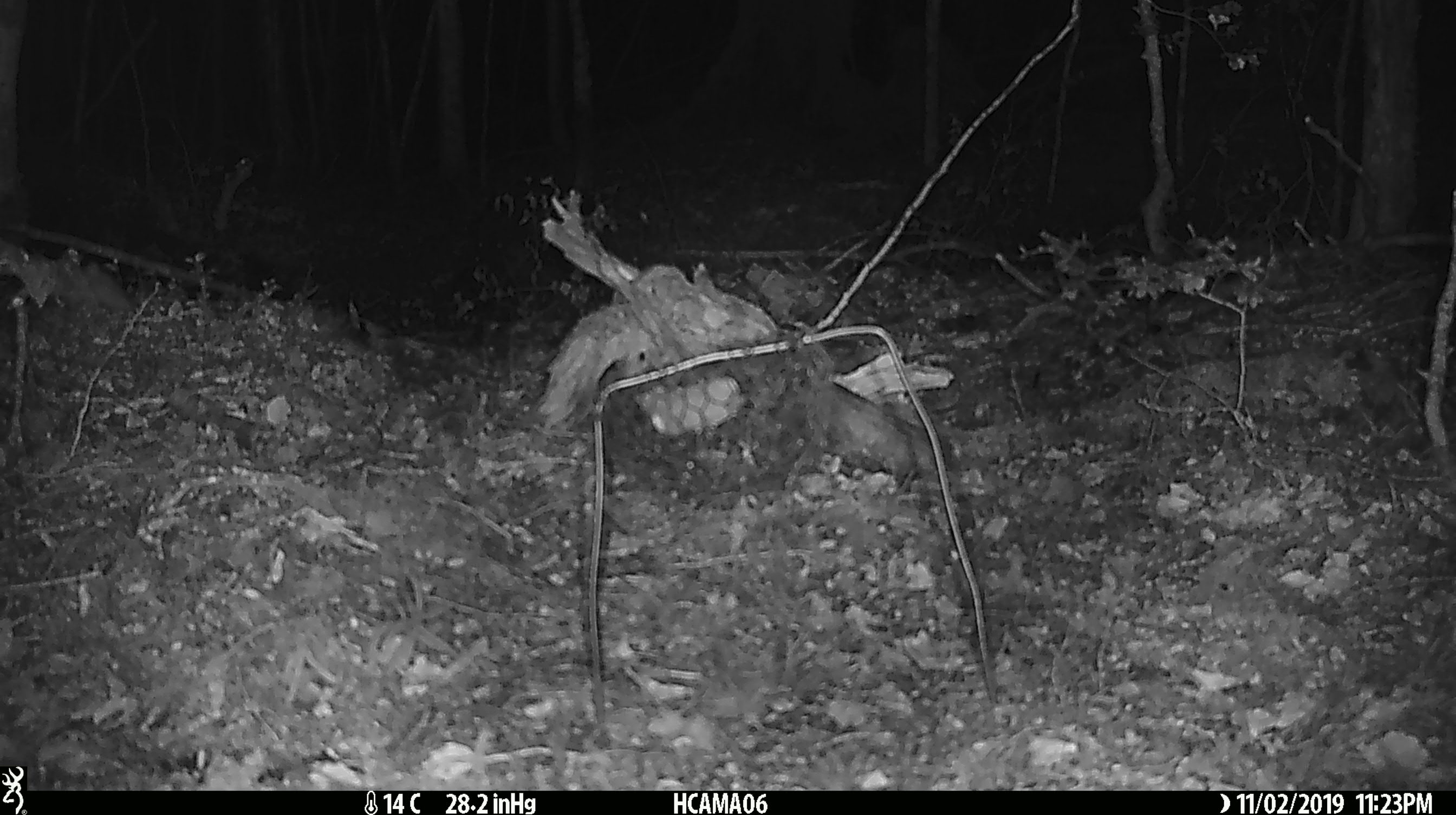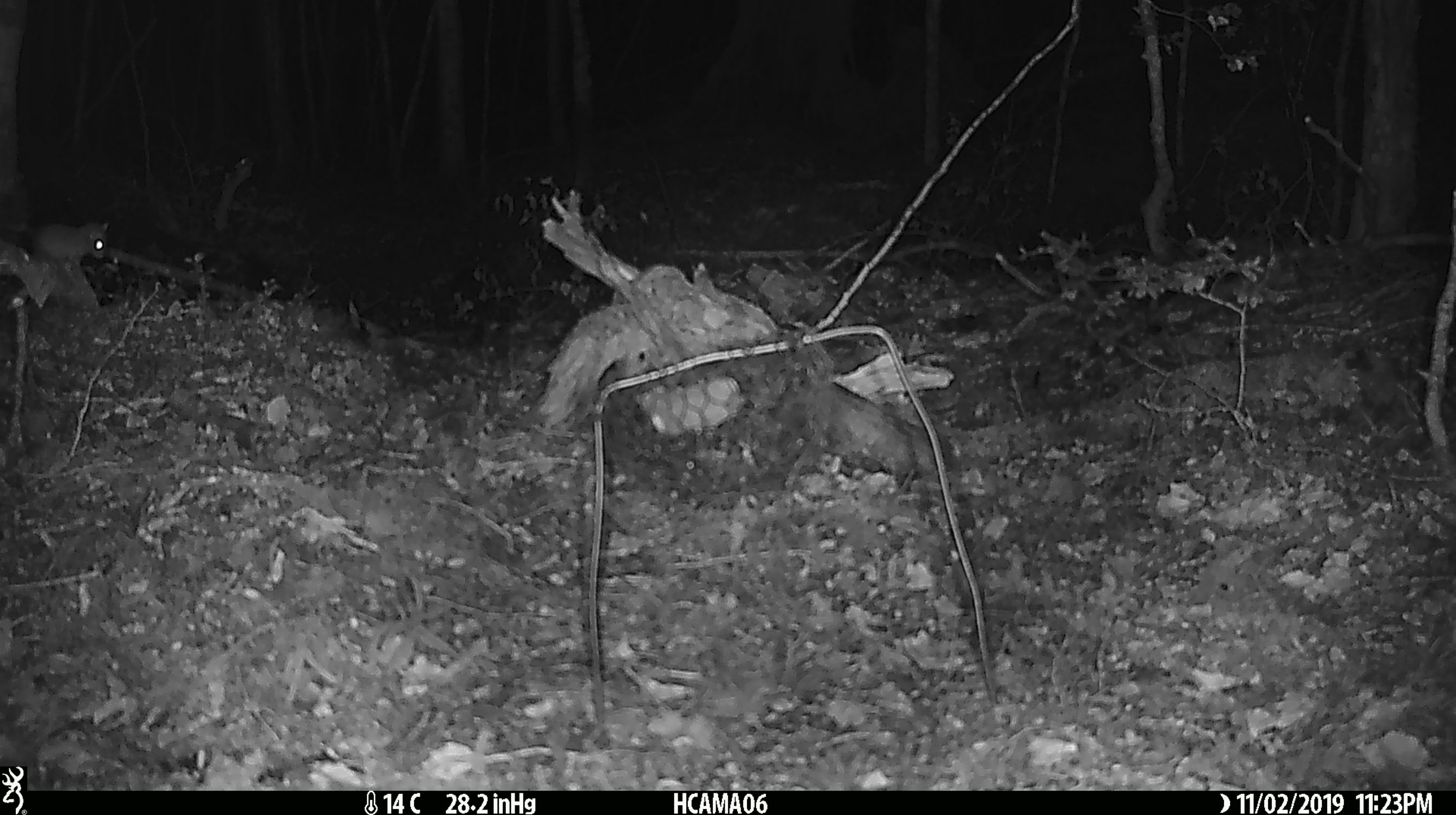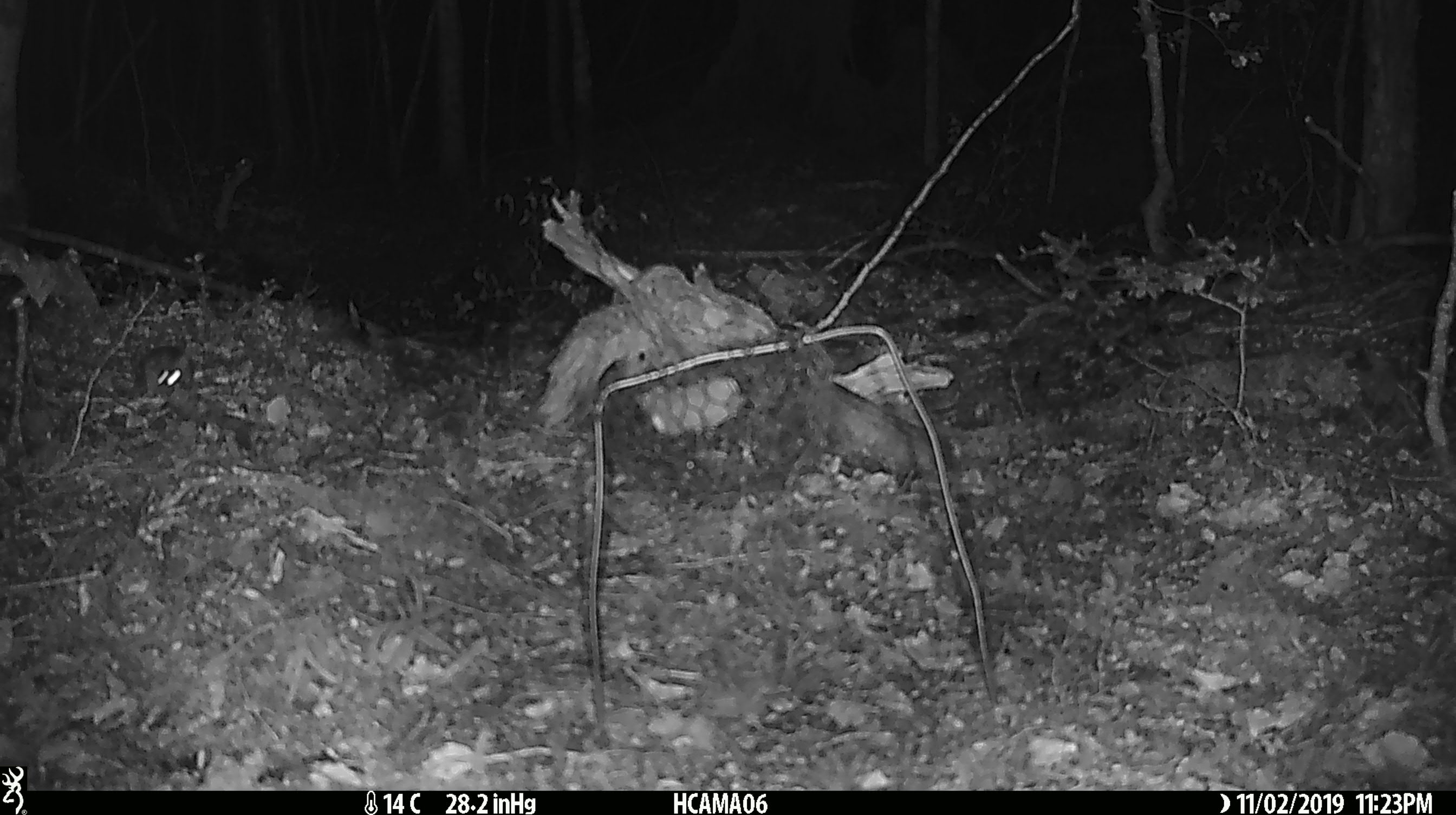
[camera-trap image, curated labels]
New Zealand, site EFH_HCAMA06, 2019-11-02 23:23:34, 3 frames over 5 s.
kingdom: Animalia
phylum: Chordata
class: Mammalia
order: Rodentia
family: Muridae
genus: Mus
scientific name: Mus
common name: mouse